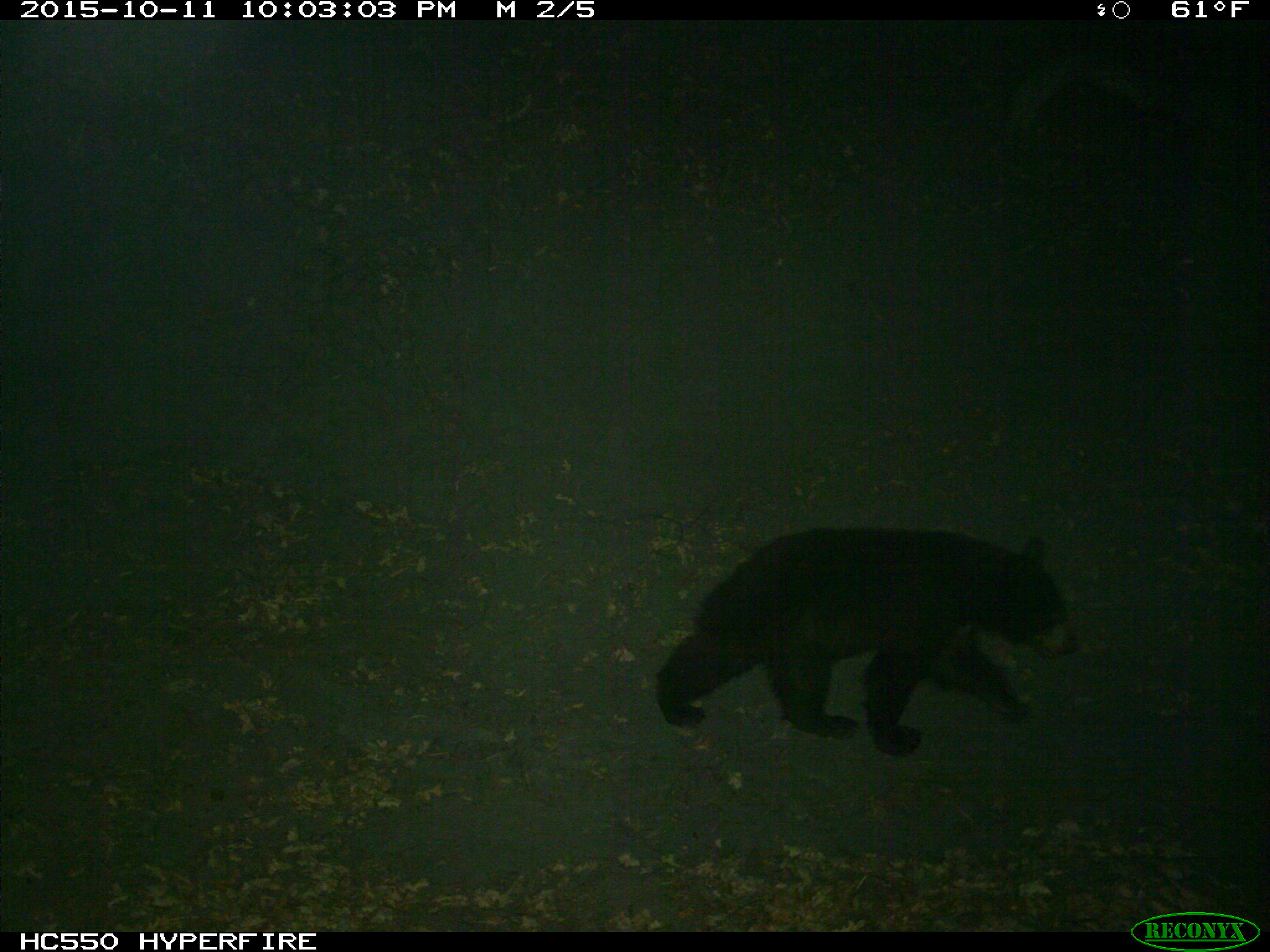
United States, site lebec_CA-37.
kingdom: Animalia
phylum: Chordata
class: Mammalia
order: Carnivora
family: Ursidae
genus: Ursus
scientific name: Ursus americanus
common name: american black bear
Ursus americanus (american black bear).